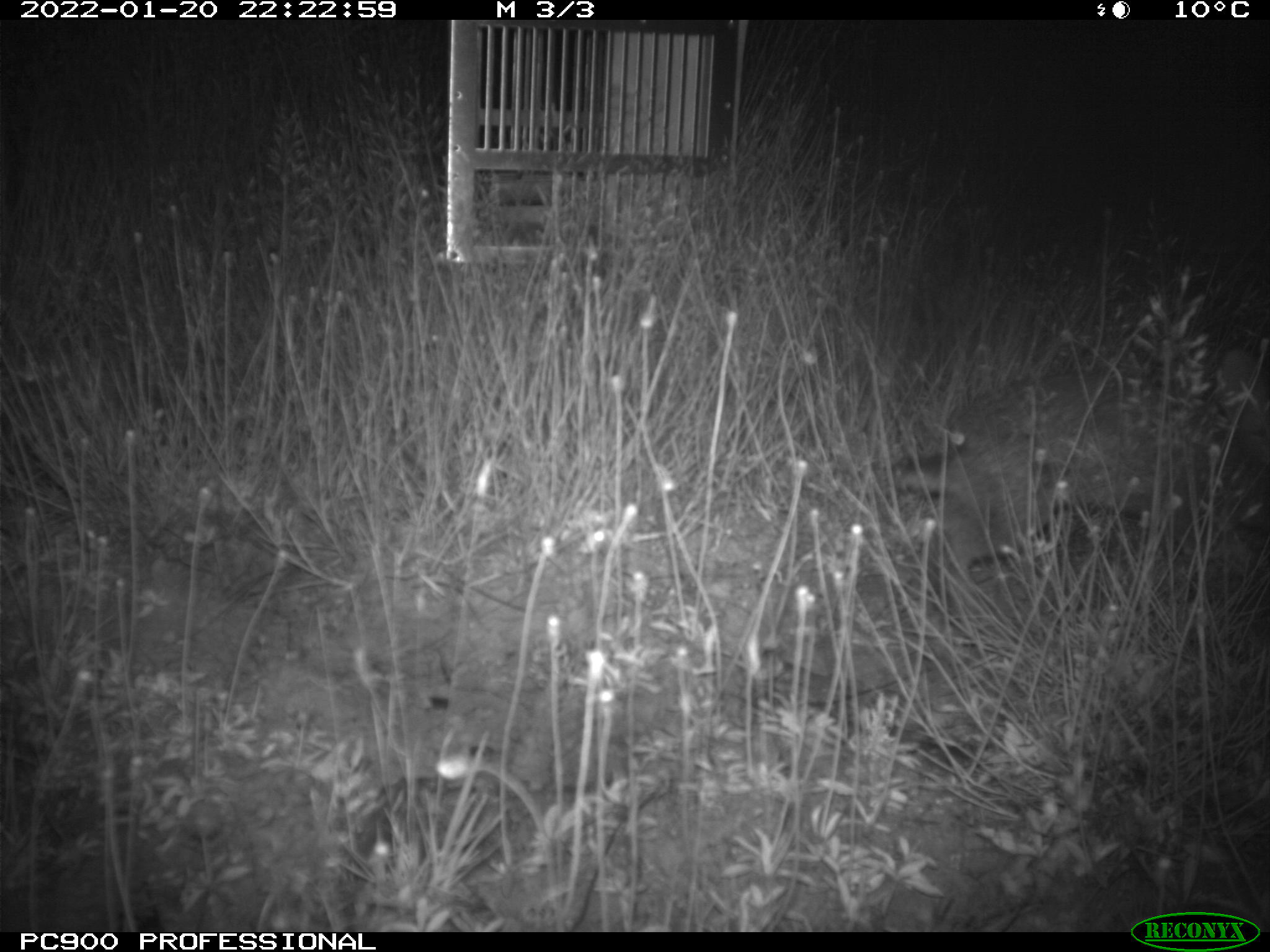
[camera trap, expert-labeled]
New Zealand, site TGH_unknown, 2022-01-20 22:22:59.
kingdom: Animalia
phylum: Chordata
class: Mammalia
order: Lagomorpha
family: Leporidae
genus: Oryctolagus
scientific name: Oryctolagus cuniculus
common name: european rabbit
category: rabbit